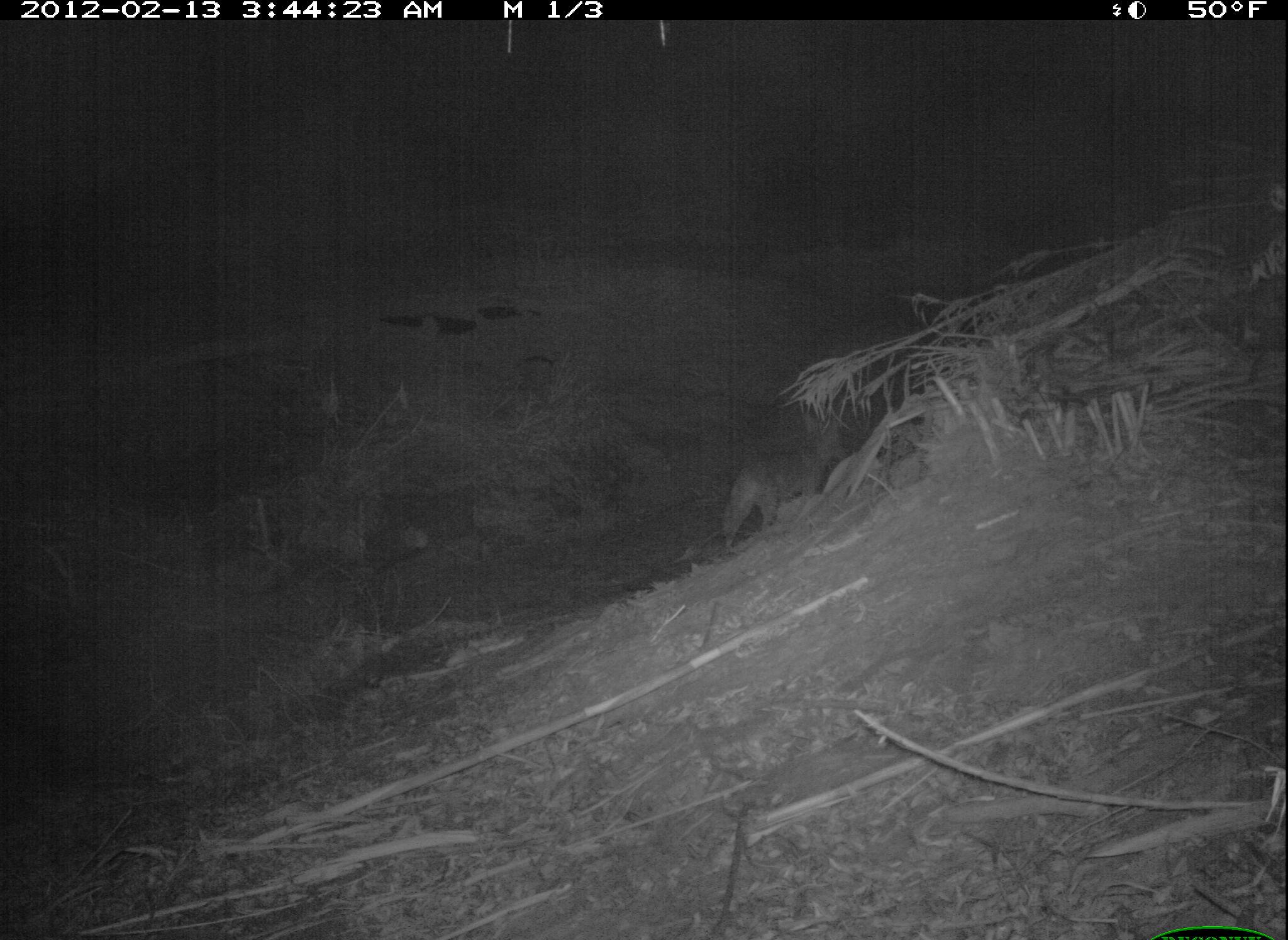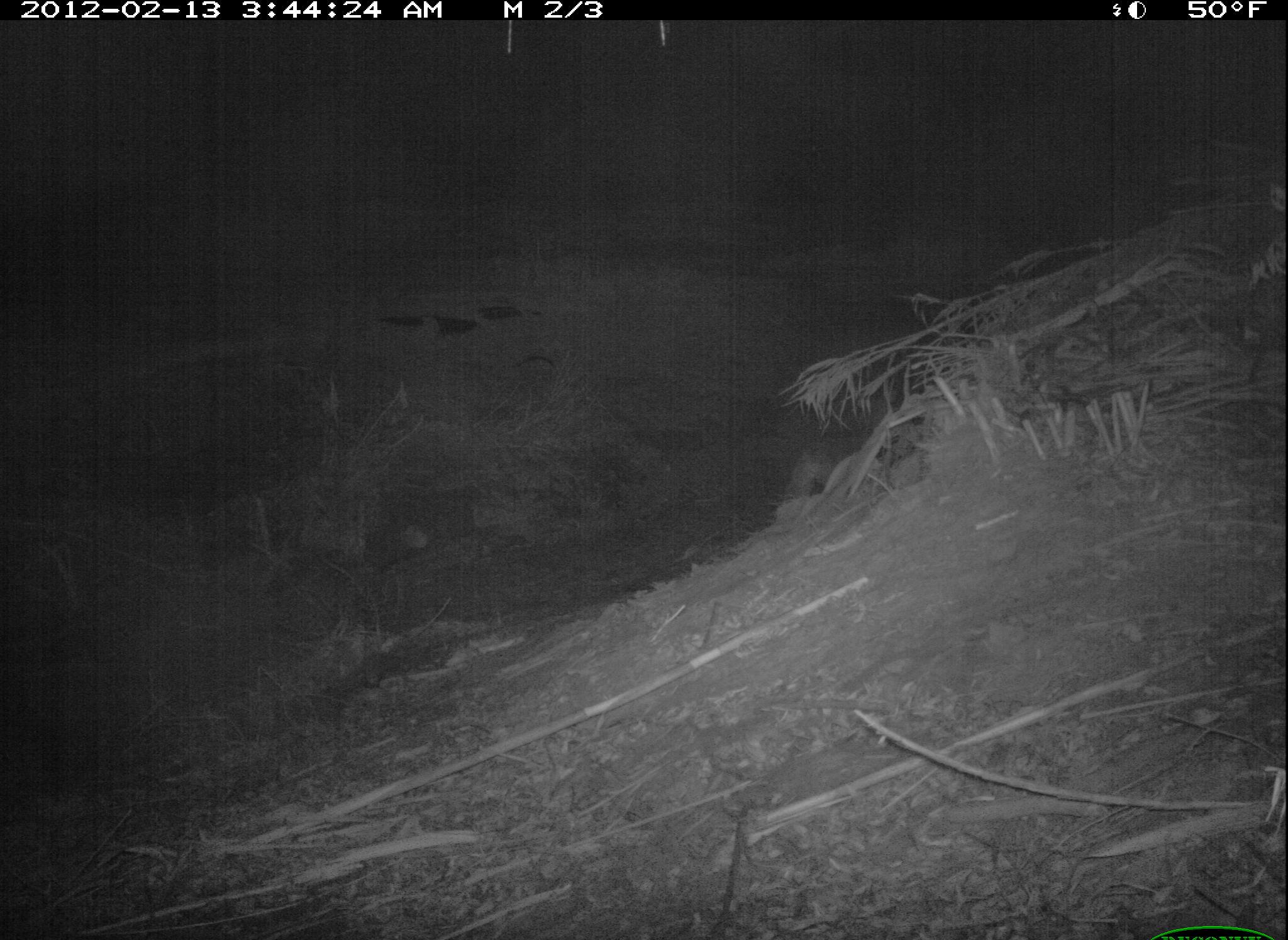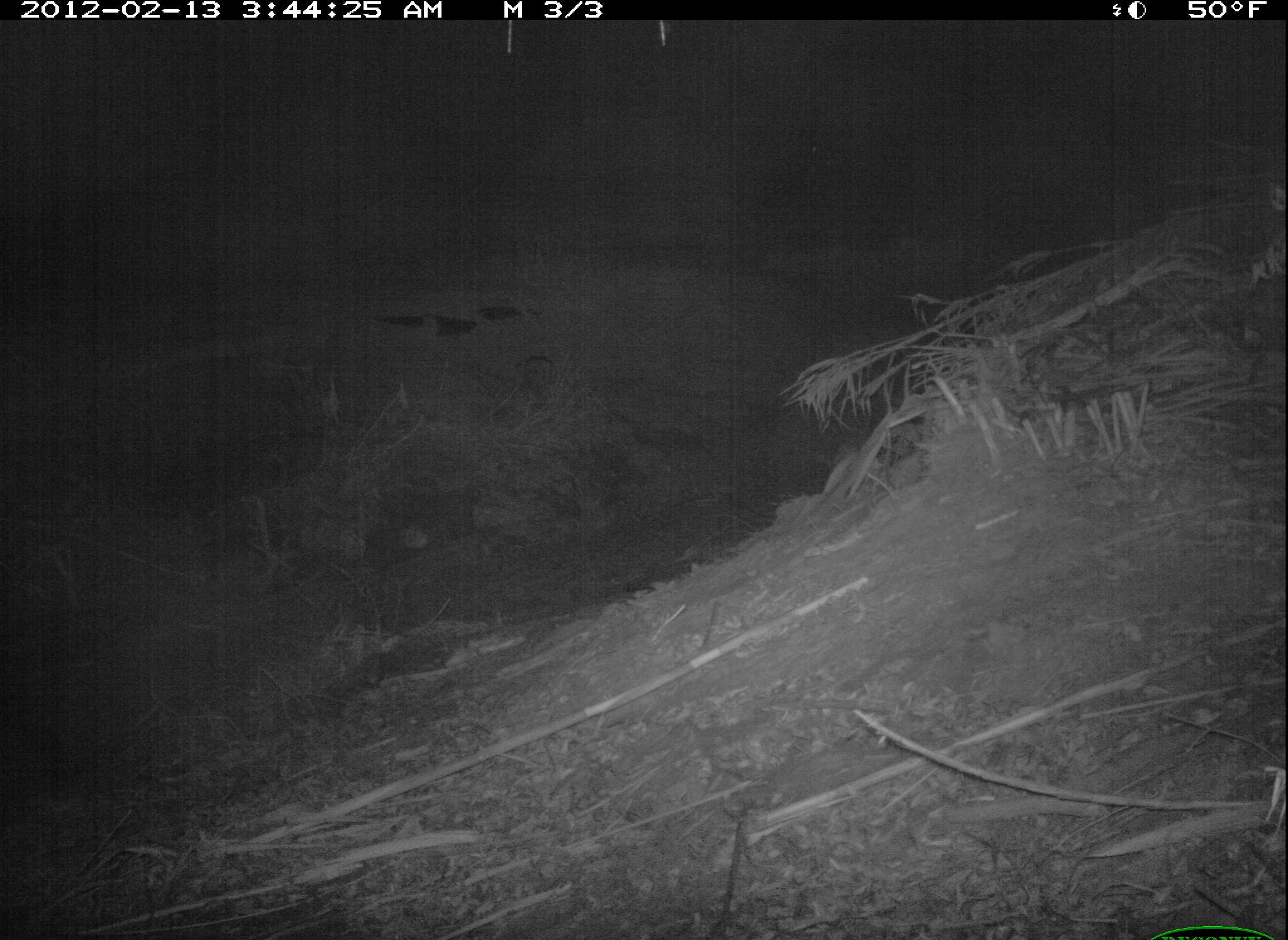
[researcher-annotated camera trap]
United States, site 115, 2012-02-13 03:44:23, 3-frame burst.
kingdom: Animalia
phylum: Chordata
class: Mammalia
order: Carnivora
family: Canidae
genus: Canis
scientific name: Canis latrans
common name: coyote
Coyote (Canis latrans).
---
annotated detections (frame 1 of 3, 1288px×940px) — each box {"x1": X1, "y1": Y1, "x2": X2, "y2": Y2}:
coyote: {"x1": 687, "y1": 393, "x2": 874, "y2": 543}